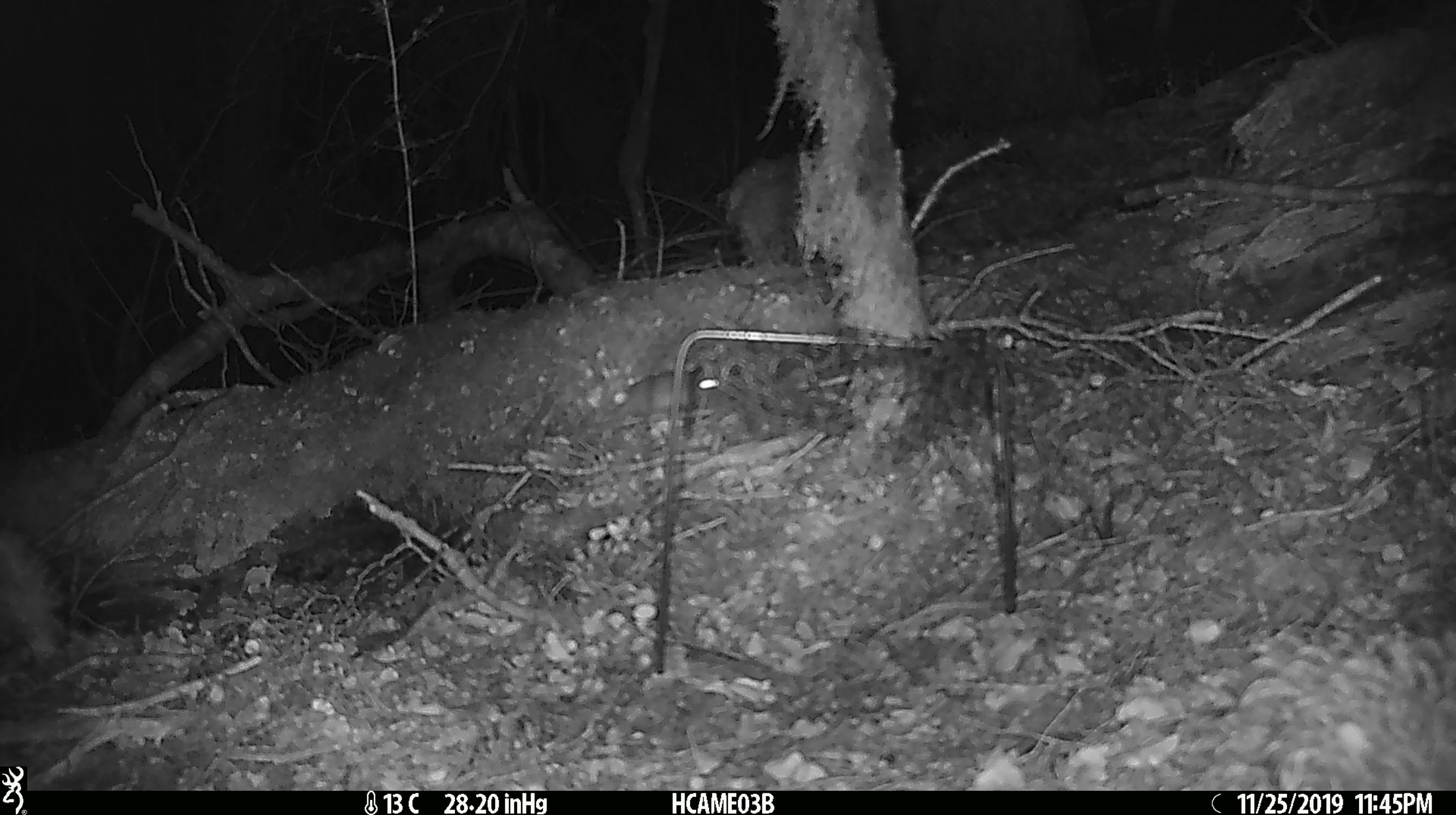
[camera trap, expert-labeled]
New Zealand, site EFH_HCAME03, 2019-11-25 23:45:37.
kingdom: Animalia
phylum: Chordata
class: Mammalia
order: Rodentia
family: Muridae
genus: Mus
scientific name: Mus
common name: mouse